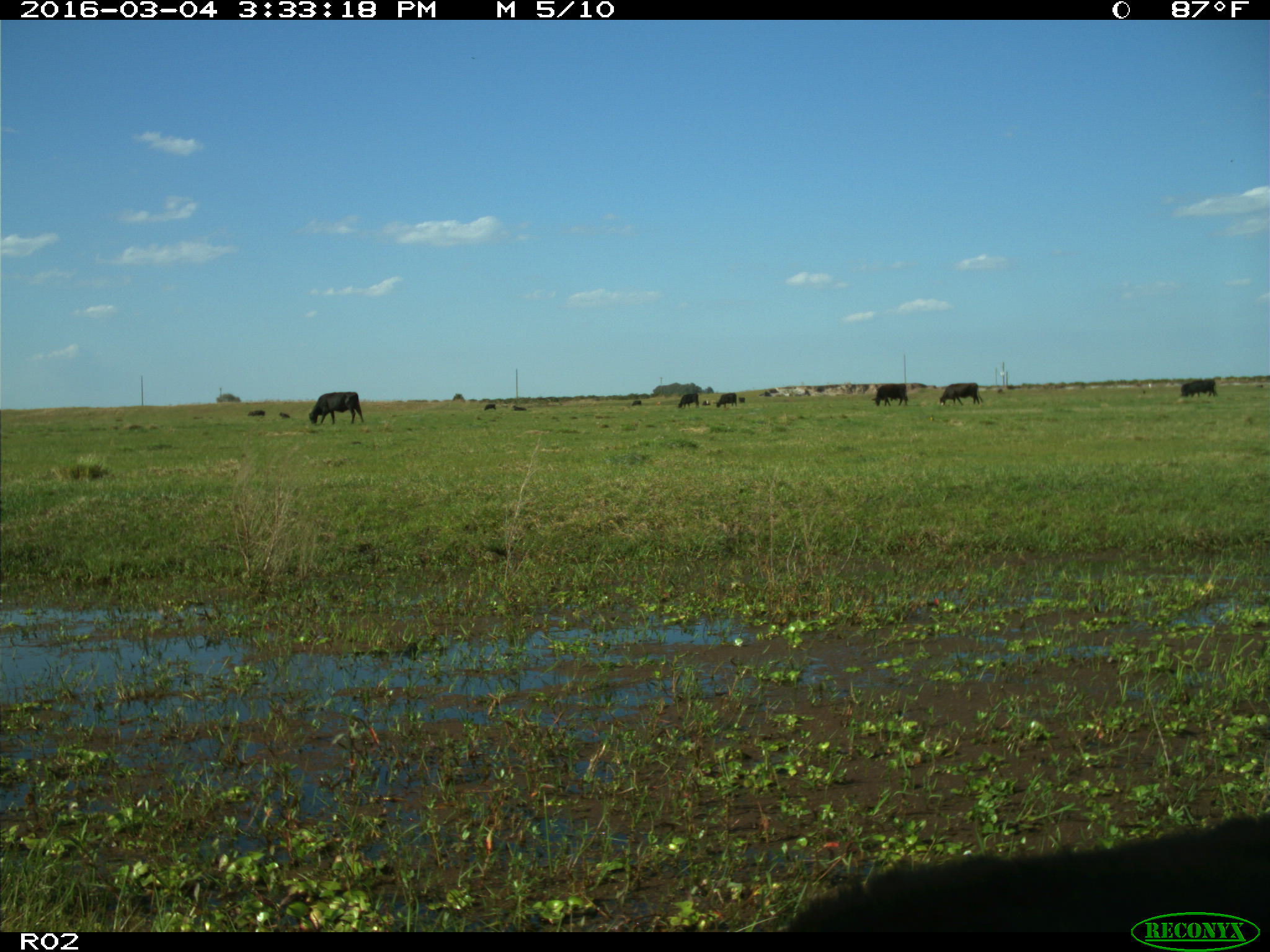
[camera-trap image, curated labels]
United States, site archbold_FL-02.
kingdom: Animalia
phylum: Chordata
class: Mammalia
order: Artiodactyla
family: Bovidae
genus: Bos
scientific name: Bos taurus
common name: domestic cow